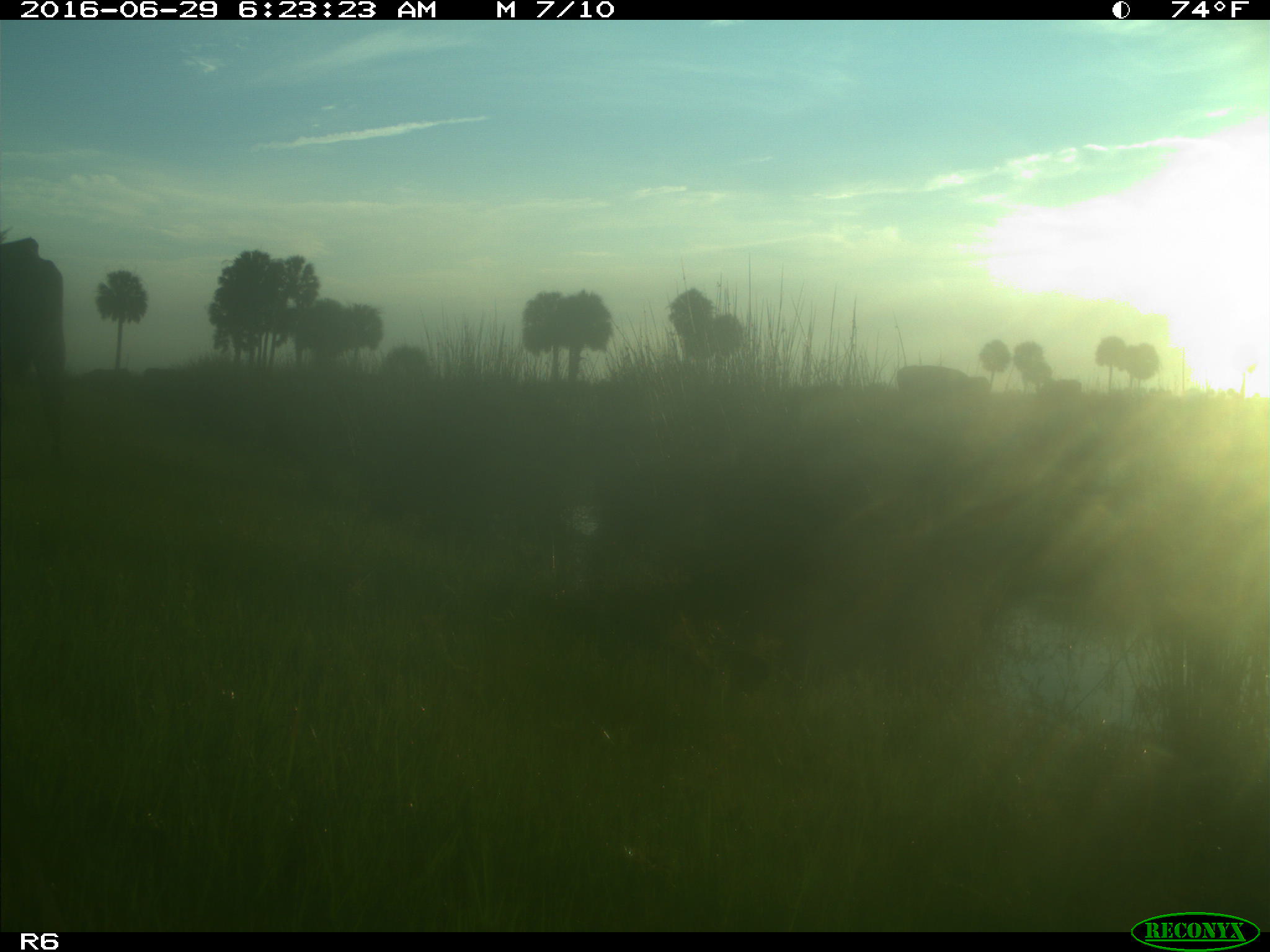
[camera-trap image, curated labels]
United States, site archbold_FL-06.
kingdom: Animalia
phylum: Chordata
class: Mammalia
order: Artiodactyla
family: Bovidae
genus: Bos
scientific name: Bos taurus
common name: domestic cow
Bos taurus (domestic cow).